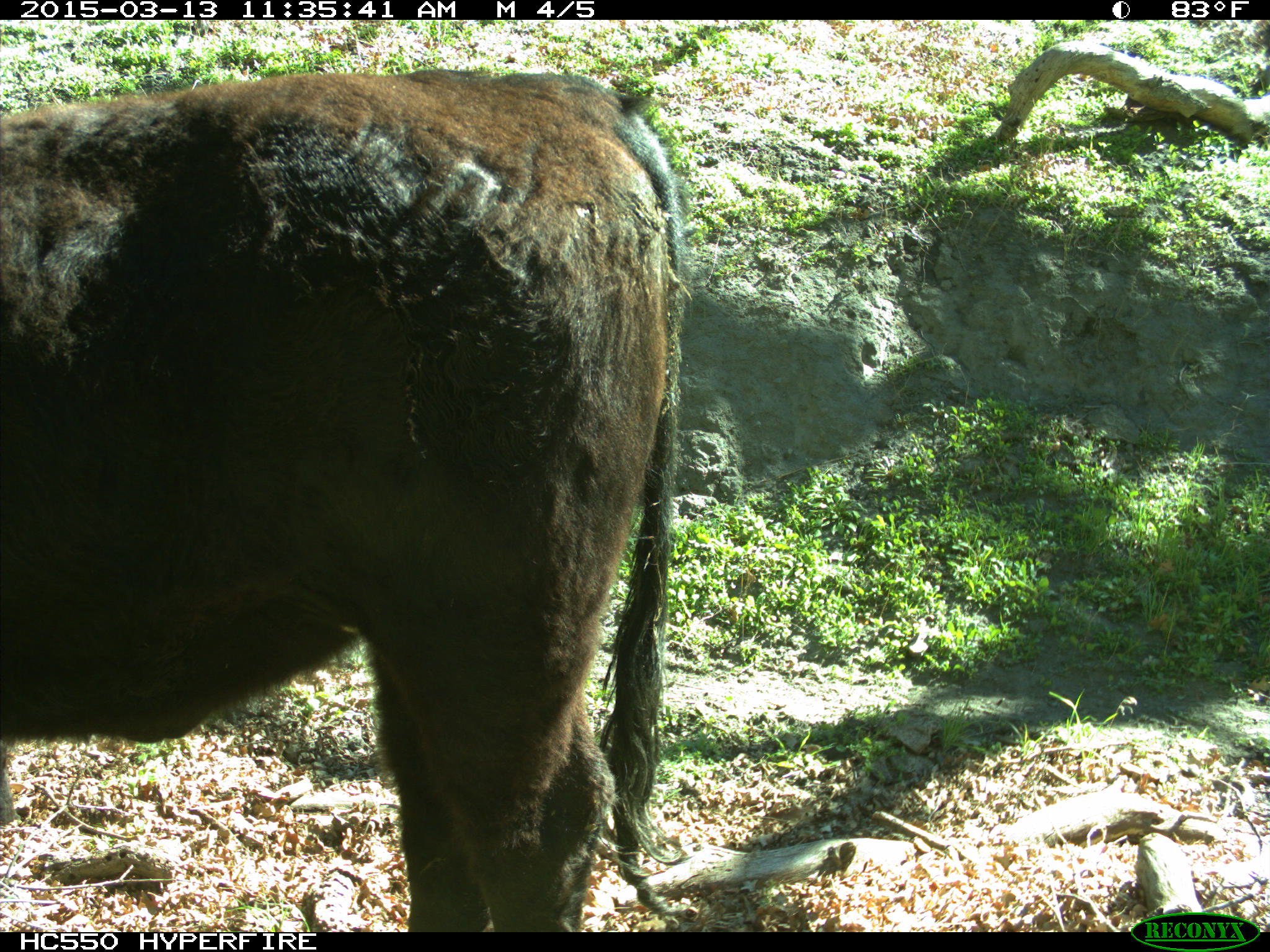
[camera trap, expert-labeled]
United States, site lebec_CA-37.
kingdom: Animalia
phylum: Chordata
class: Mammalia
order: Artiodactyla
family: Bovidae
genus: Bos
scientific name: Bos taurus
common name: domestic cow